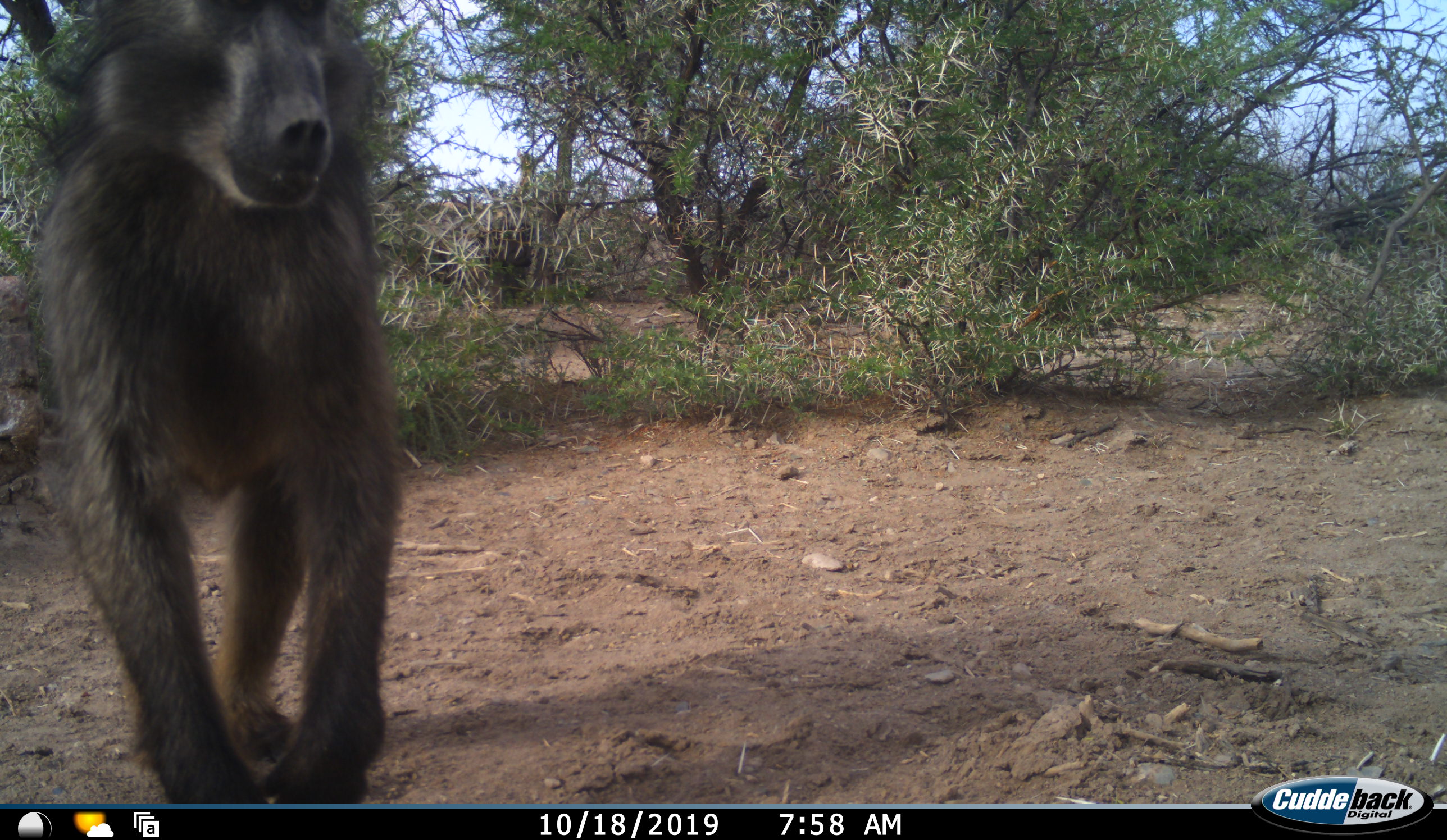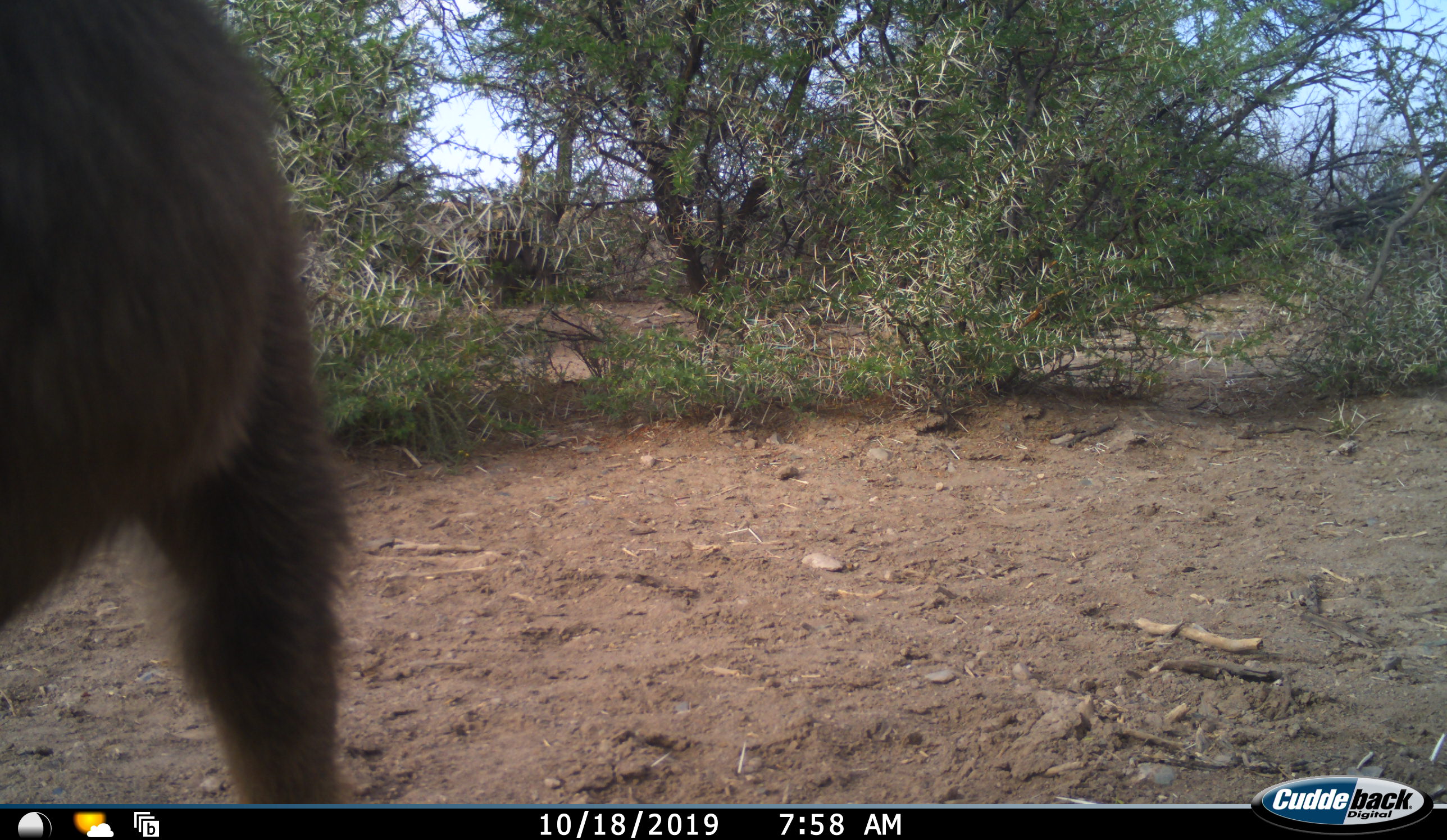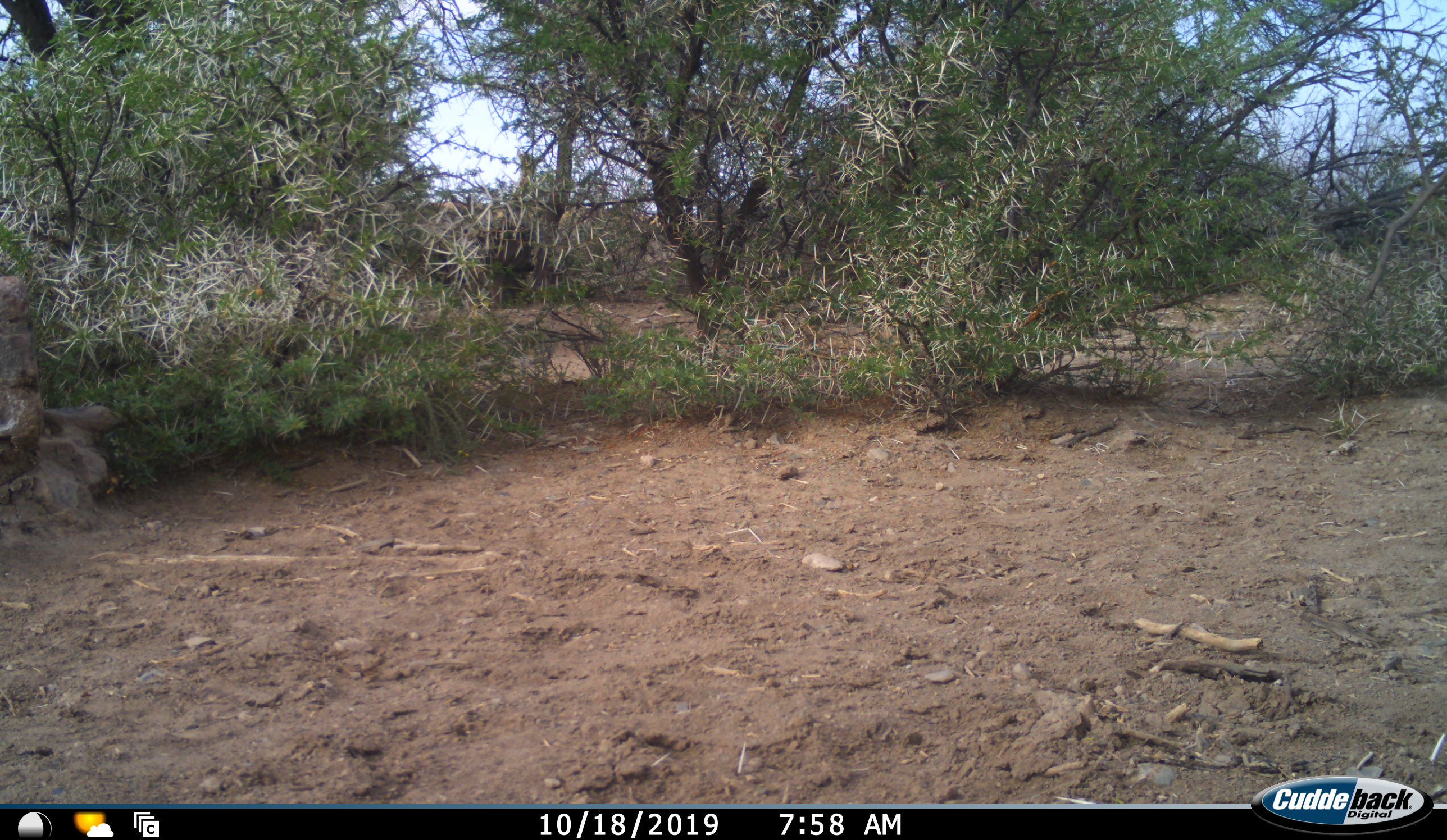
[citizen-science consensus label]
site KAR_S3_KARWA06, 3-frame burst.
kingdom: Animalia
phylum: Chordata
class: Mammalia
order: Primates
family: Cercopithecidae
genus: Papio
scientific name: Papio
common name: baboon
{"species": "baboon (Papio)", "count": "1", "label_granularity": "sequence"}